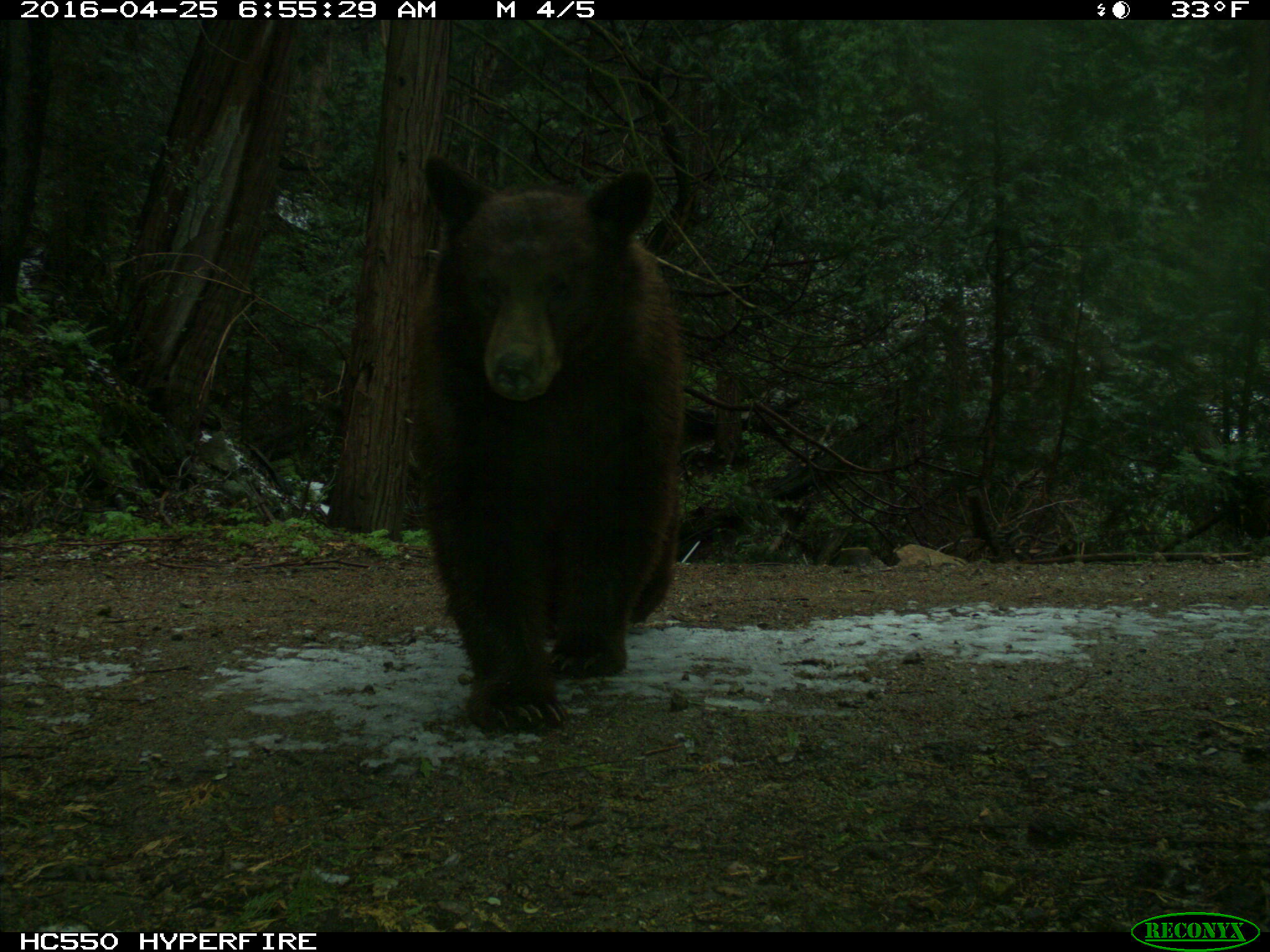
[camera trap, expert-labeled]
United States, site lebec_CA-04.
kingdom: Animalia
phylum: Chordata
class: Mammalia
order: Carnivora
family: Ursidae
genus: Ursus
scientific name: Ursus americanus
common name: american black bear